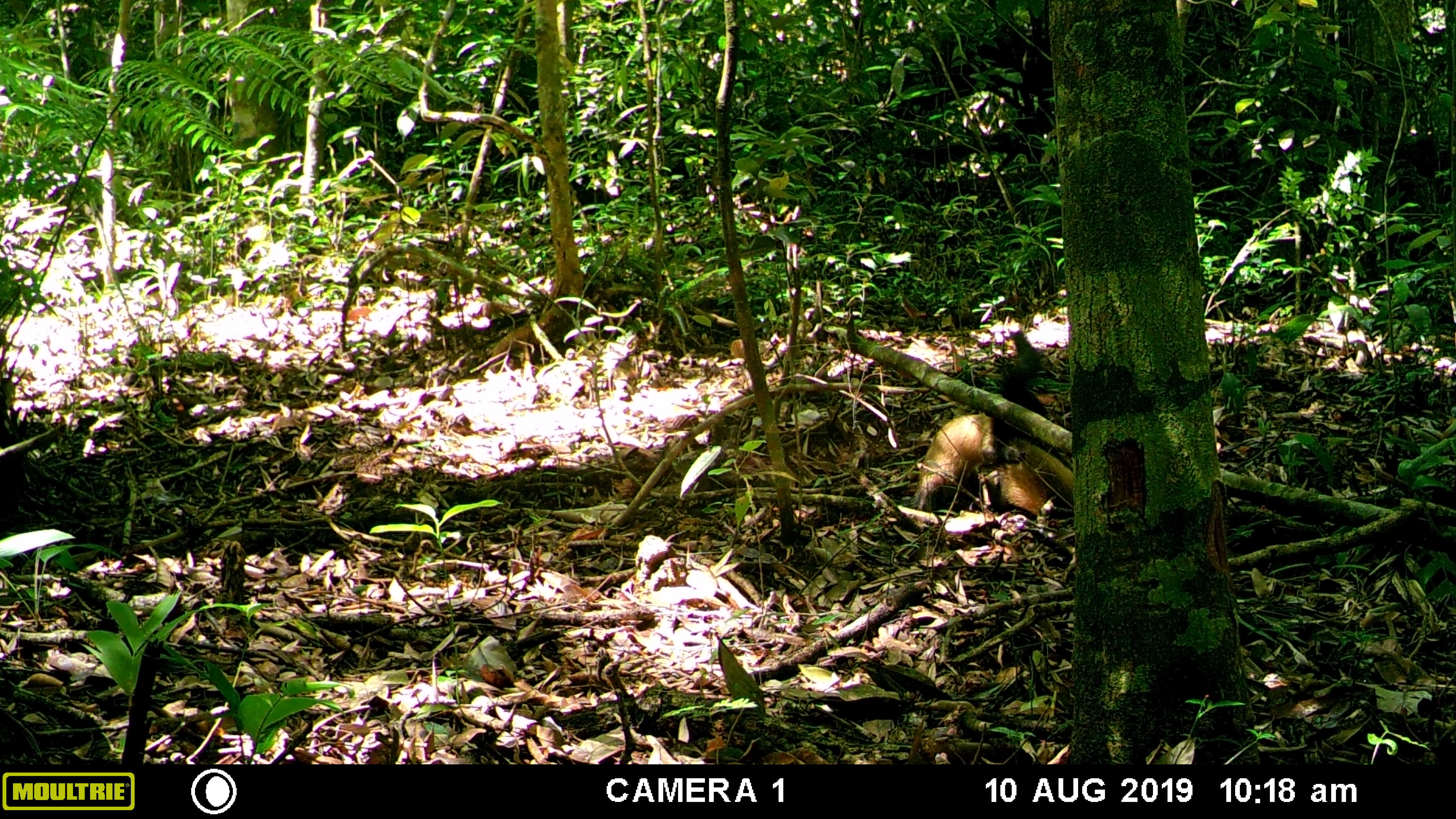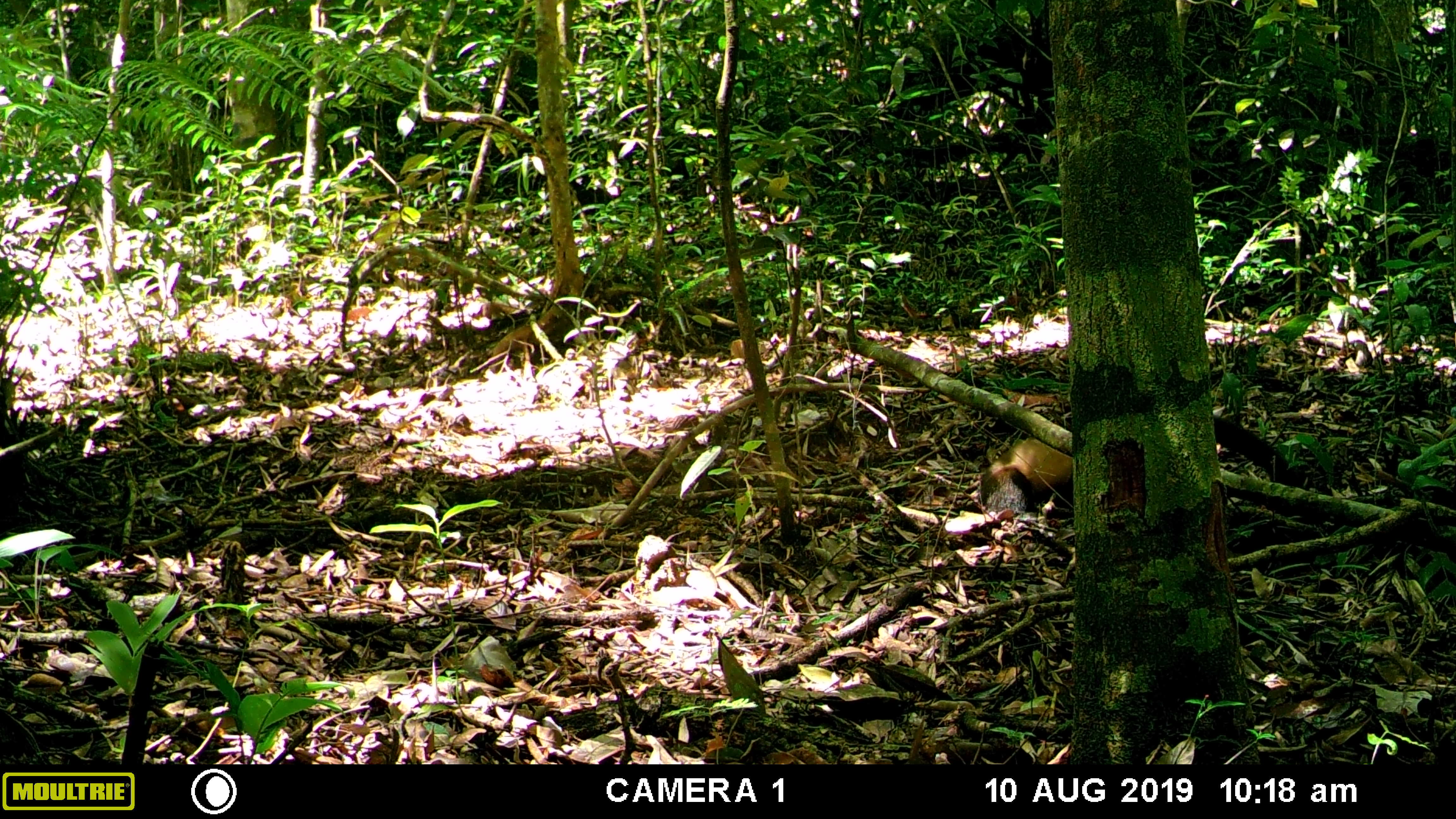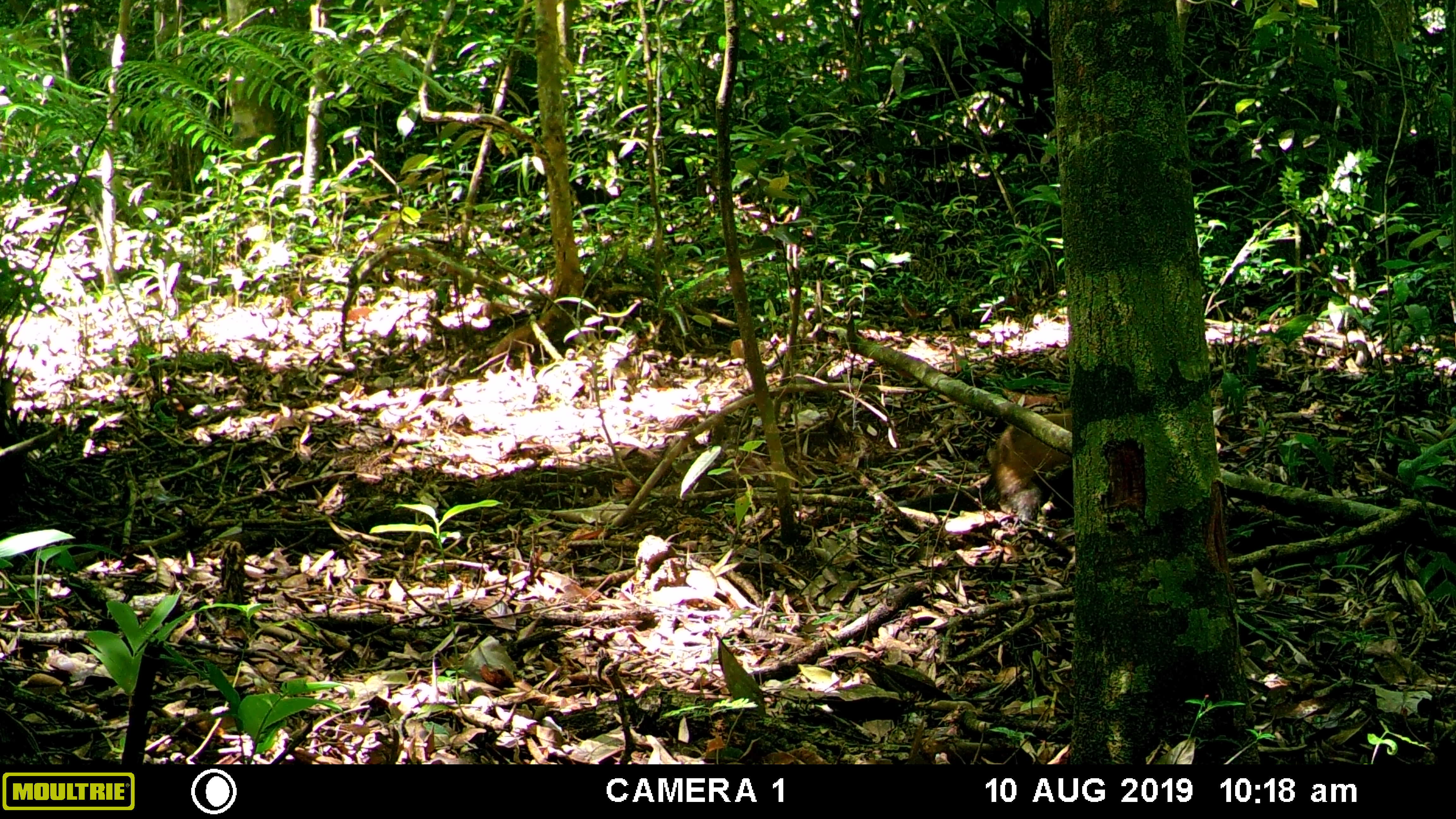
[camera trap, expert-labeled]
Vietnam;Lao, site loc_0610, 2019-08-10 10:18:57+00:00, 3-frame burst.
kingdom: Animalia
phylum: Chordata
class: Mammalia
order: Carnivora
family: Mustelidae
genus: Martes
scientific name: Martes flavigula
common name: yellow-throated marten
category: yellow throated marten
Yellow throated marten (yellow-throated marten) (Martes flavigula). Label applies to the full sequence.